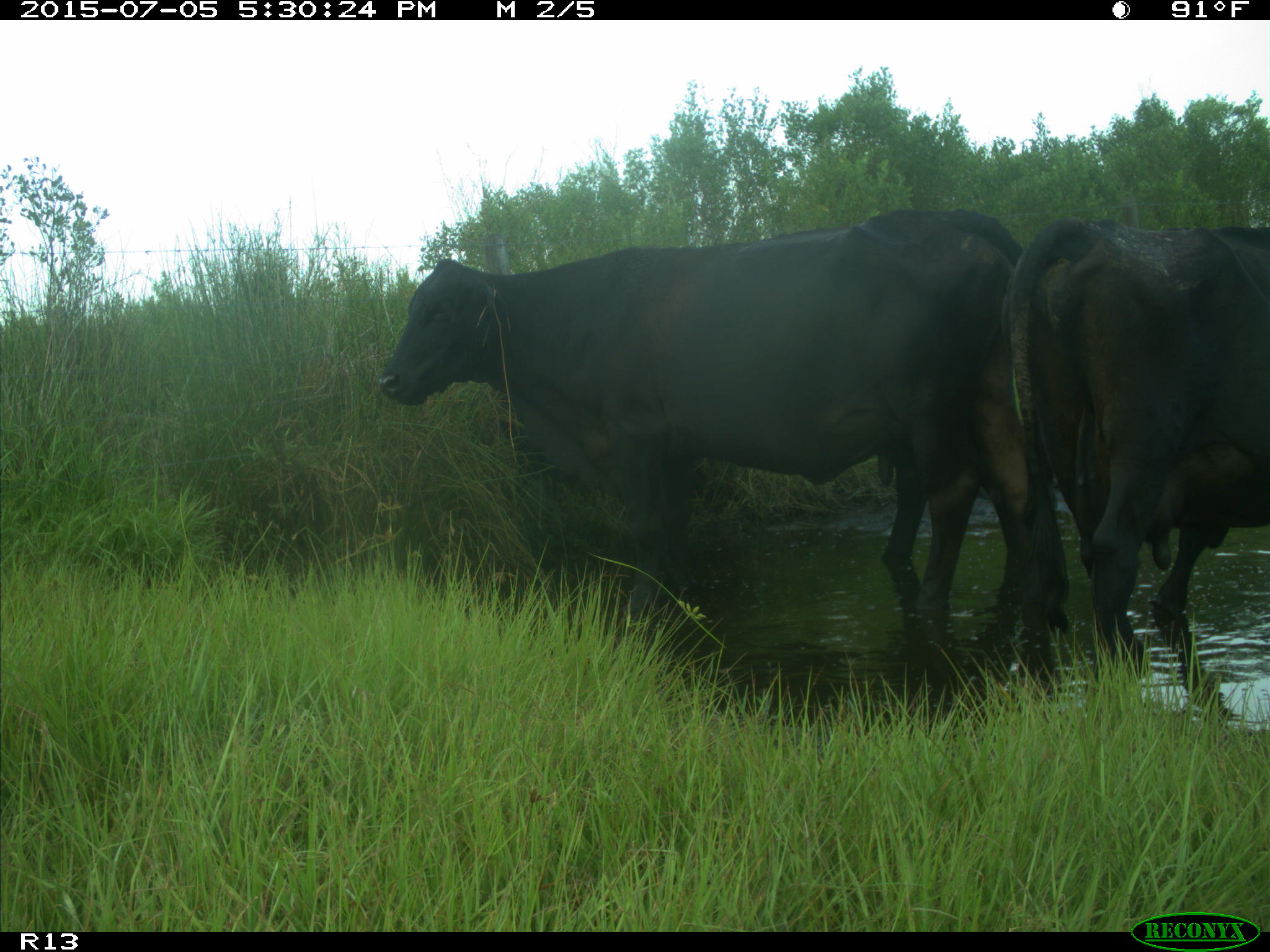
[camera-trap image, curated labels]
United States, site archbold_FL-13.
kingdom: Animalia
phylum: Chordata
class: Mammalia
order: Artiodactyla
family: Bovidae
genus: Bos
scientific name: Bos taurus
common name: domestic cow